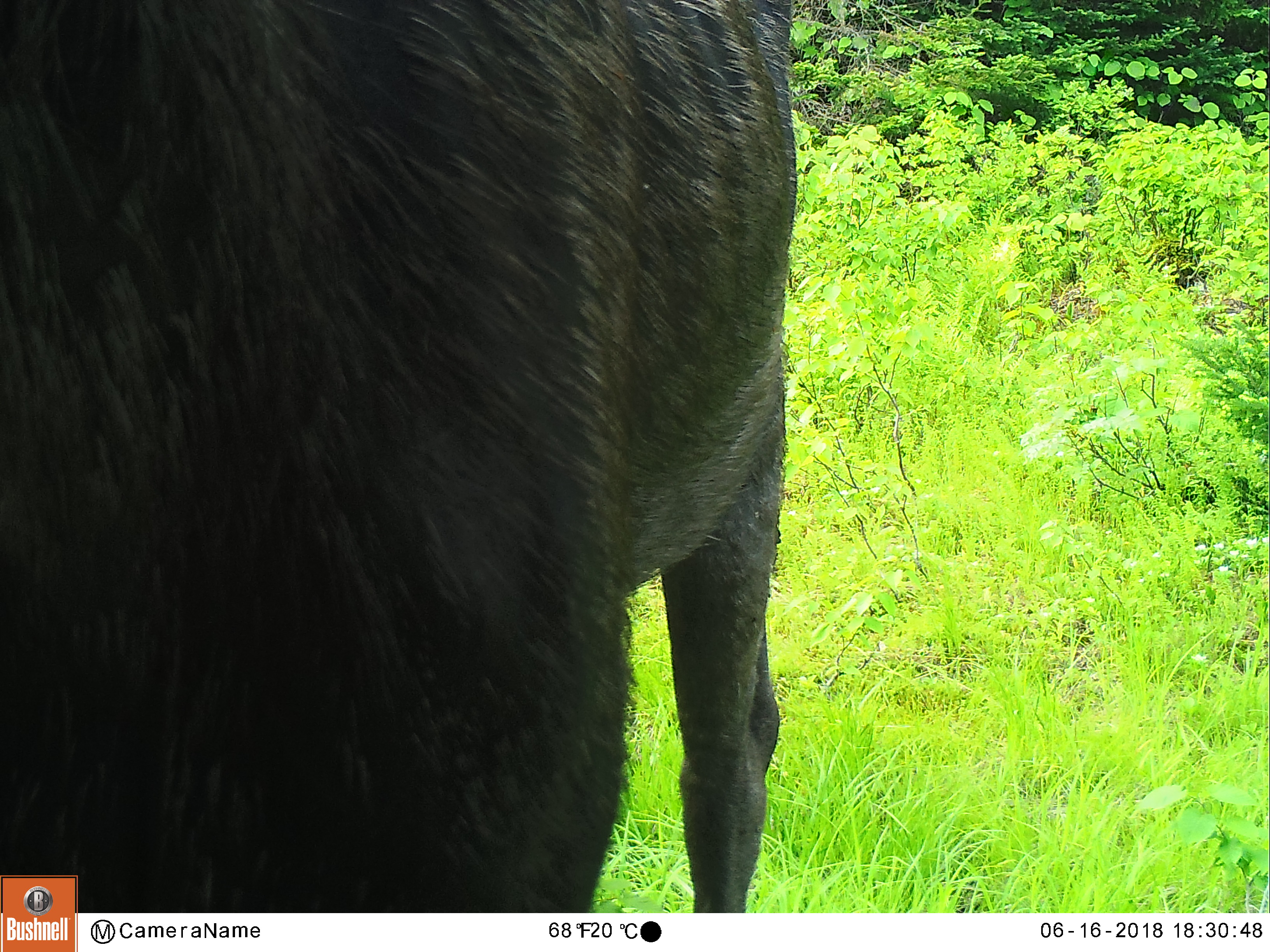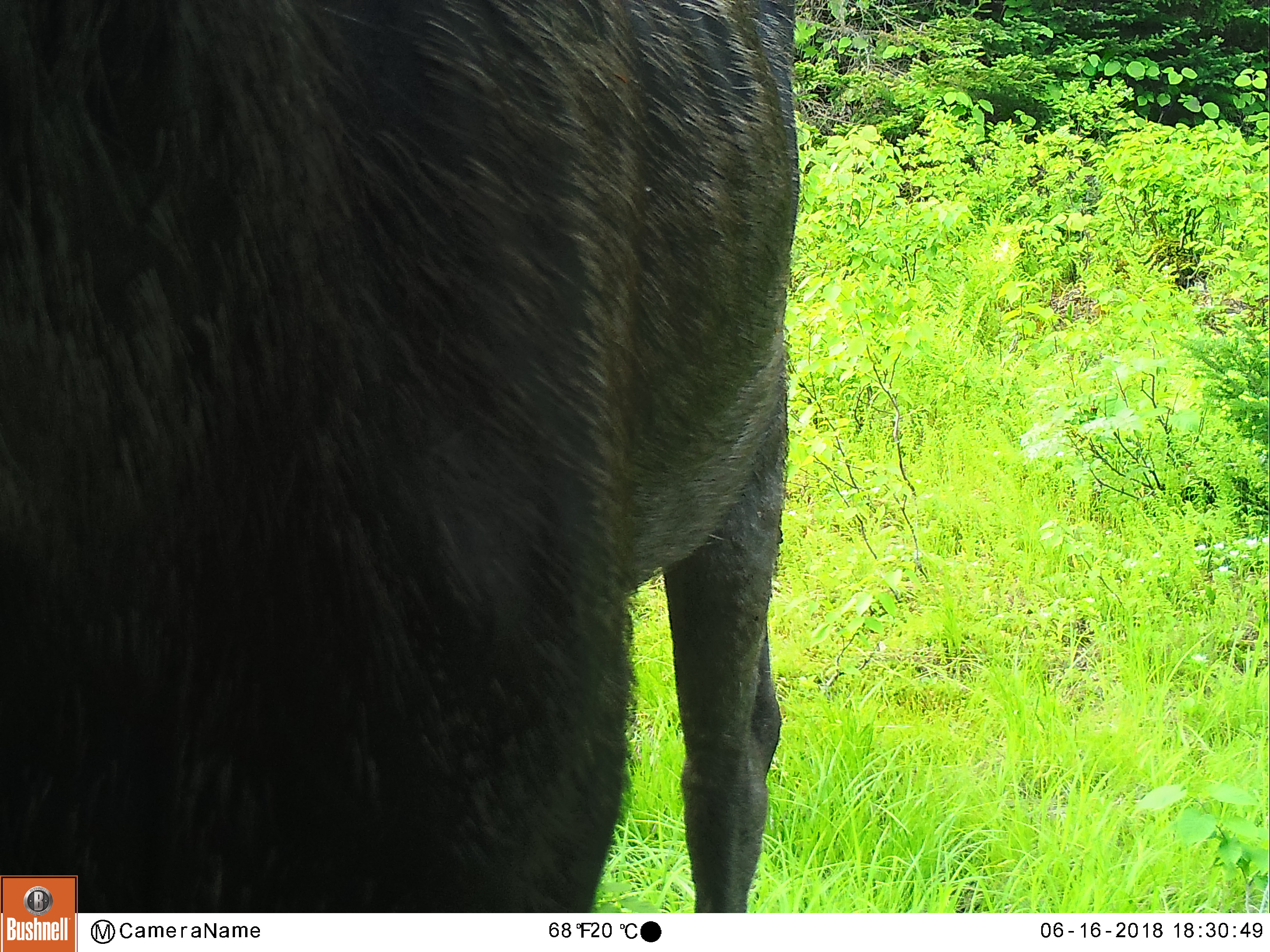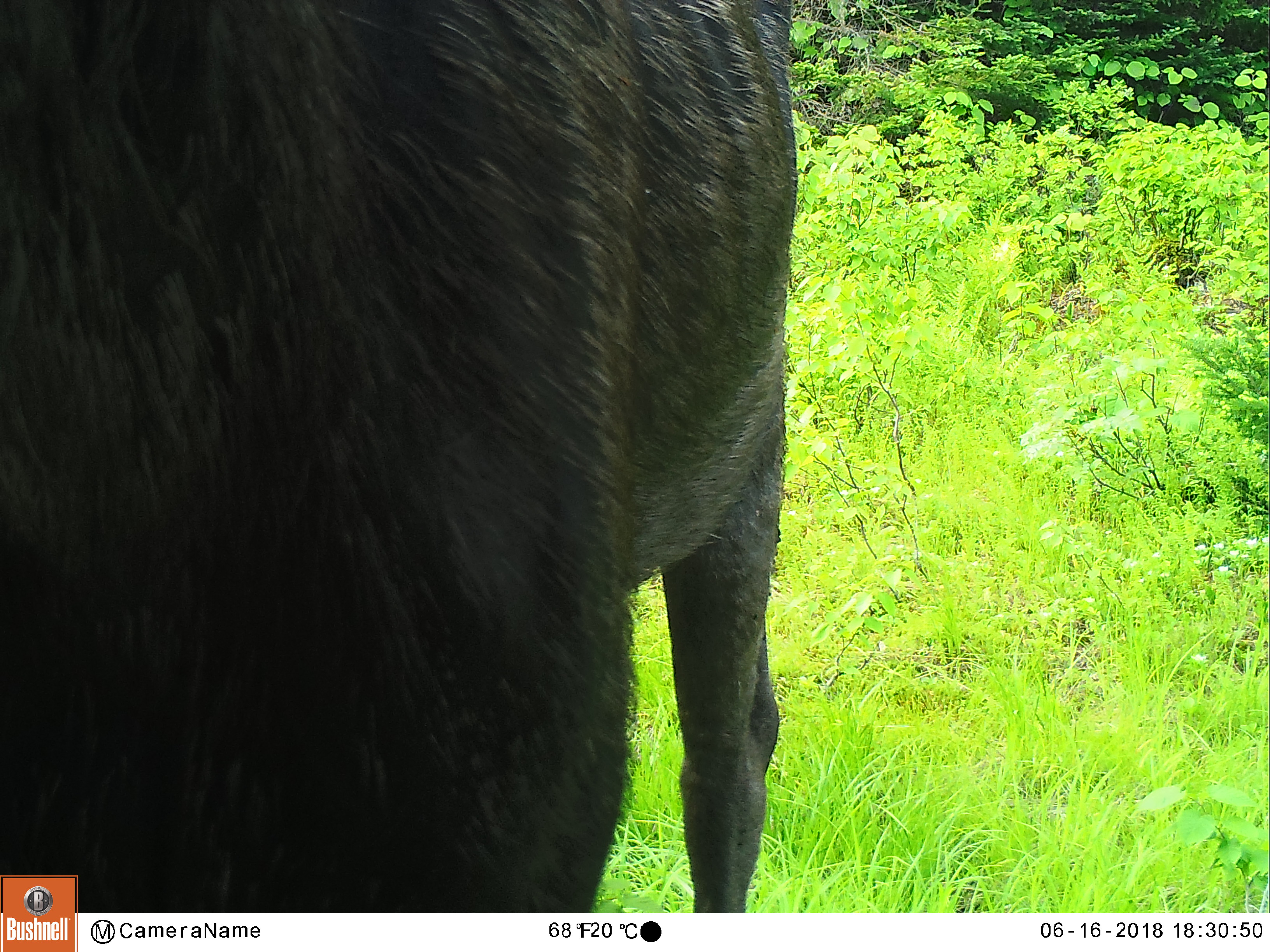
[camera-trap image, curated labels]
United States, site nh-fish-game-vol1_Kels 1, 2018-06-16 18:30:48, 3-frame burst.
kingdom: Animalia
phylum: Chordata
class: Mammalia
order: Artiodactyla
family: Cervidae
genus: Alces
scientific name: Alces alces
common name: moose